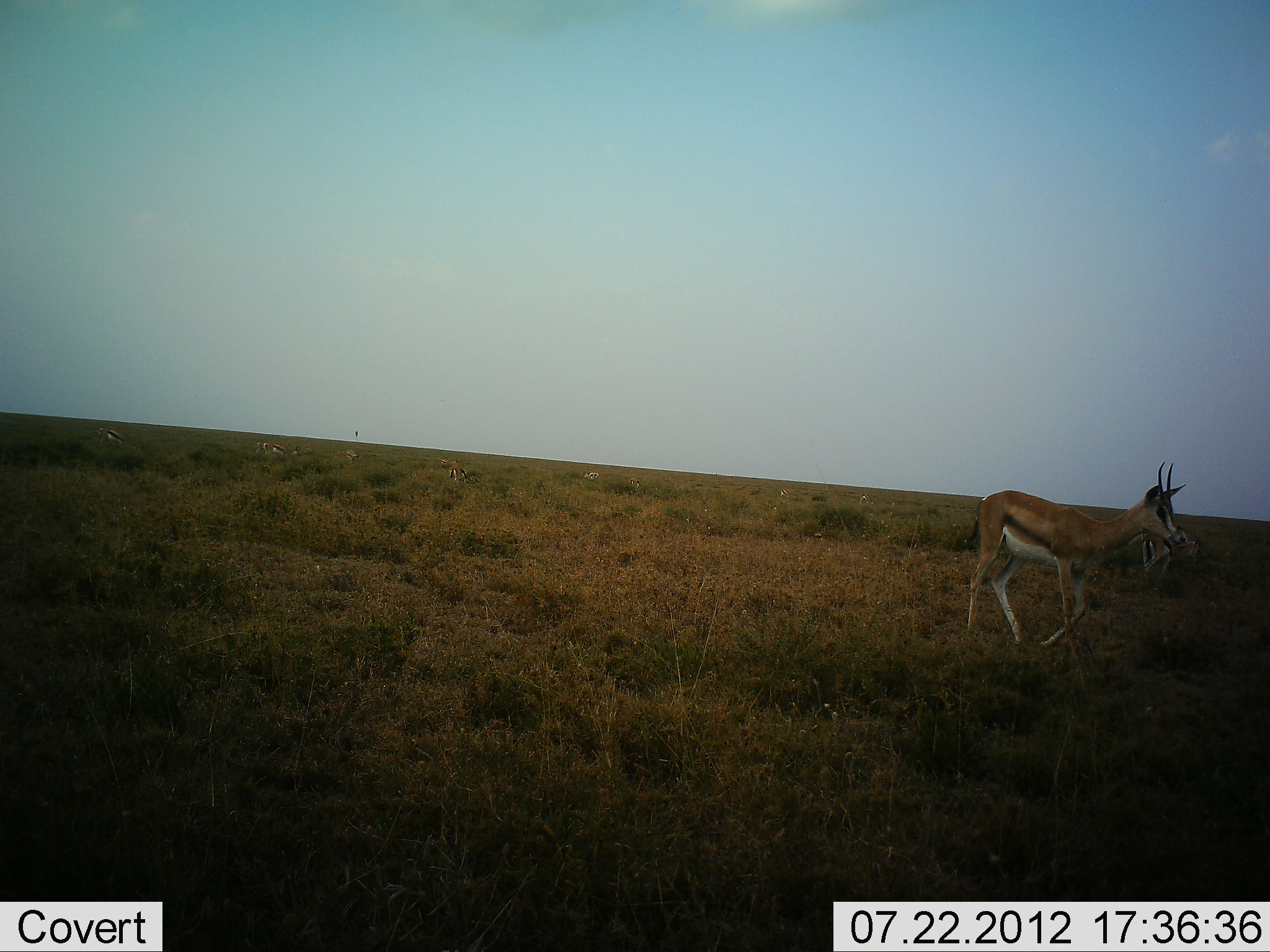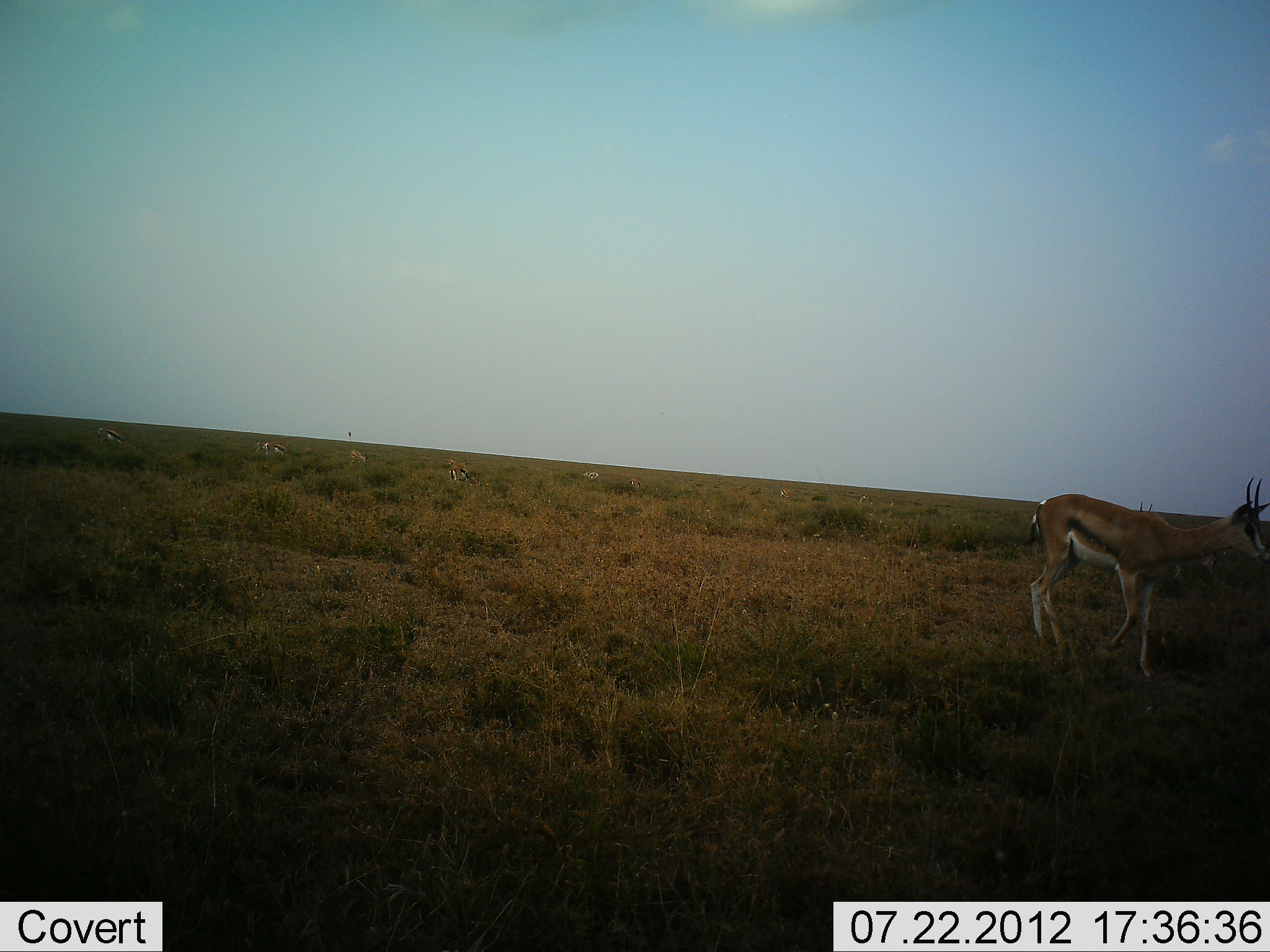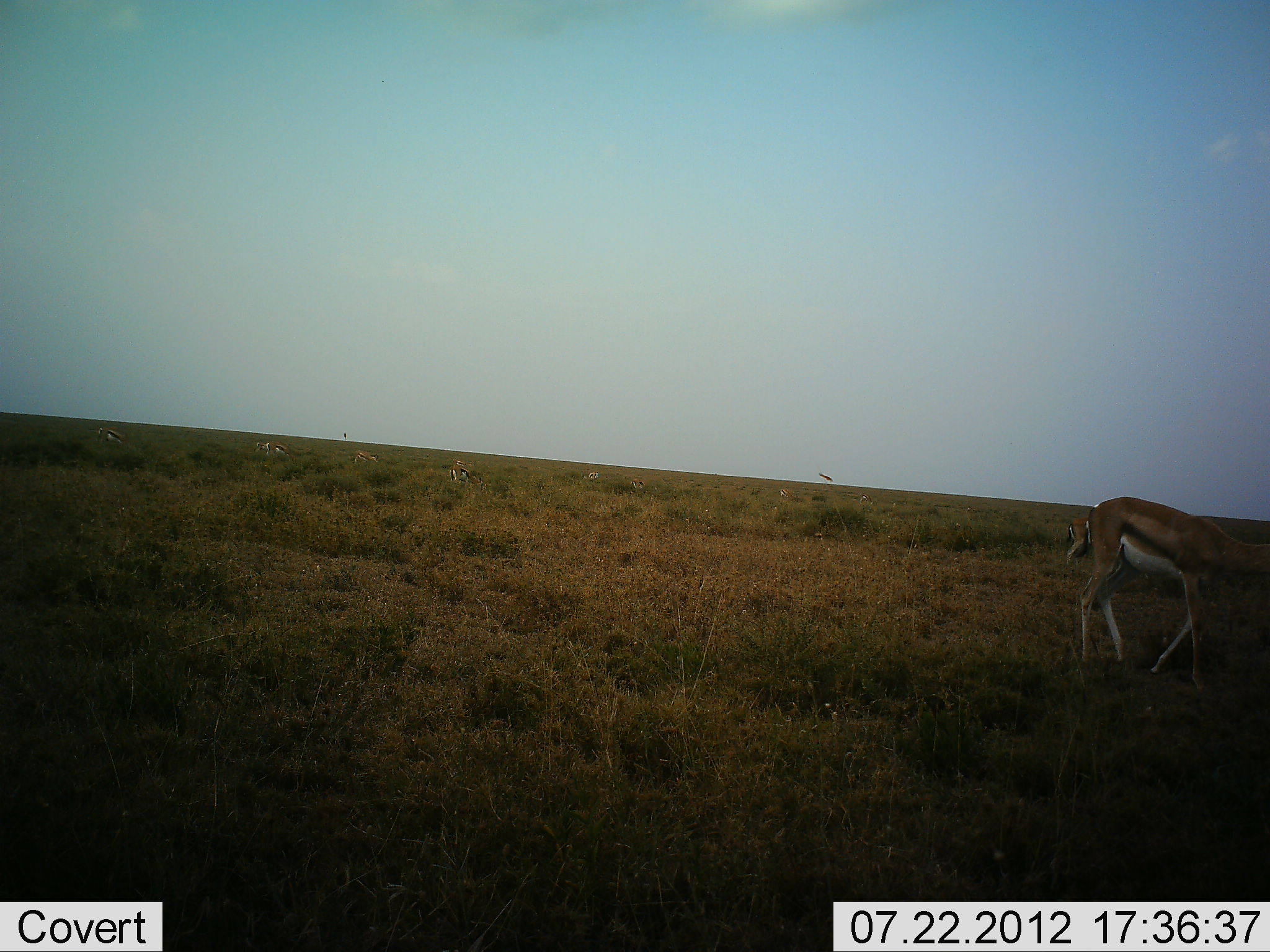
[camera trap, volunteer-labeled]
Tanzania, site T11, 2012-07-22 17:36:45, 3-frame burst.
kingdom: Animalia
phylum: Chordata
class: Mammalia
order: Artiodactyla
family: Bovidae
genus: Eudorcas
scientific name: Eudorcas thomsonii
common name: thomson's gazelle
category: gazellethomsons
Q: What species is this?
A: Gazellethomsons (thomson's gazelle) (Eudorcas thomsonii).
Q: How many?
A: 3.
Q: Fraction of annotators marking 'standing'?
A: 25%.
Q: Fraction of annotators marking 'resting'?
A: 8%.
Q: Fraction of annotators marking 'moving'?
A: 75%.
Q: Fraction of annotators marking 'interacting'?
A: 0%.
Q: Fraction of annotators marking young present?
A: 25%.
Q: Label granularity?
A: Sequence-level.